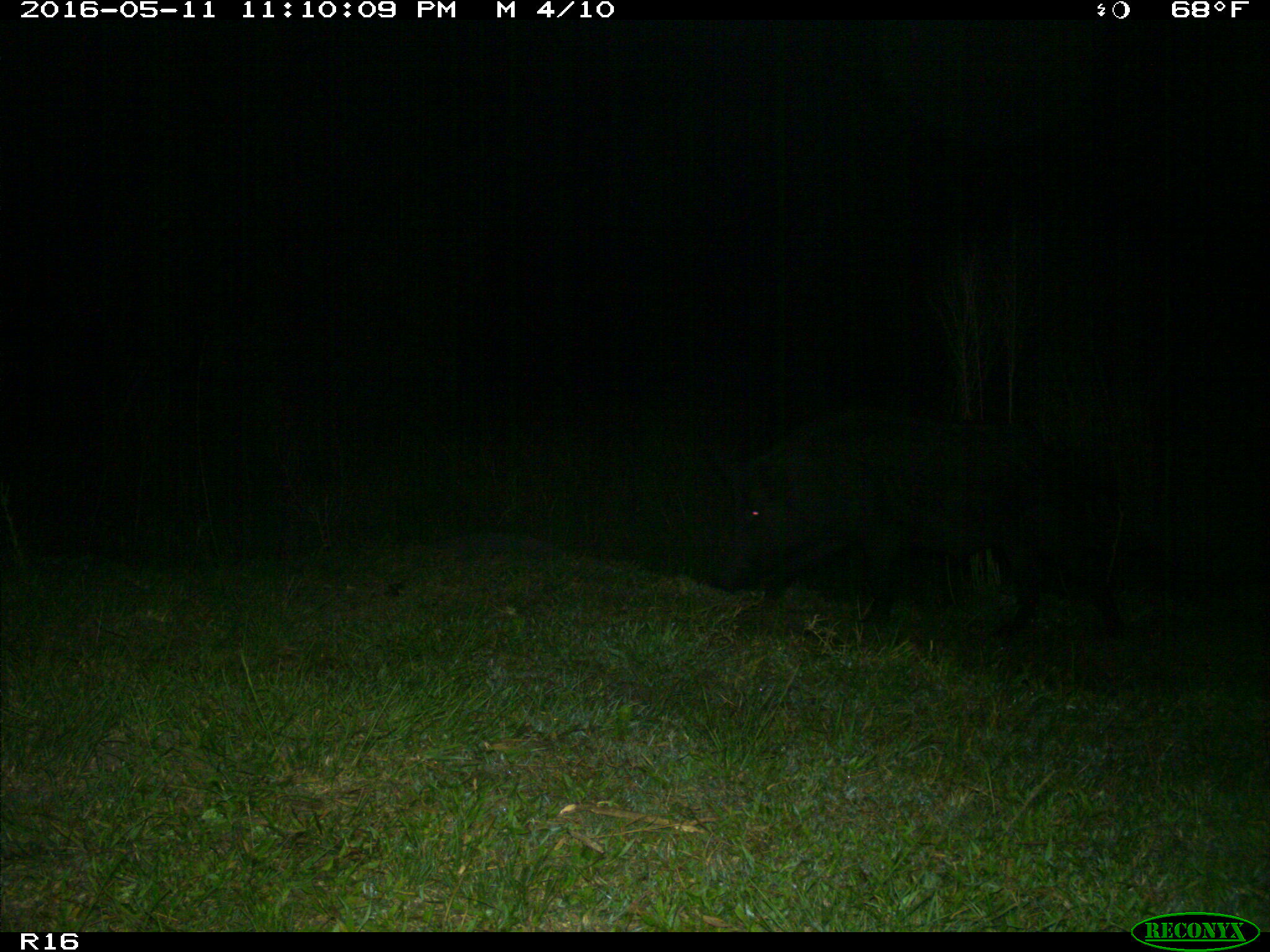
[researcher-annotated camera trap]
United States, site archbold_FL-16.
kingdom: Animalia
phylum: Chordata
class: Mammalia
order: Artiodactyla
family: Suidae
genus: Sus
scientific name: Sus scrofa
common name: wild boar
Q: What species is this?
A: Sus scrofa (wild boar).